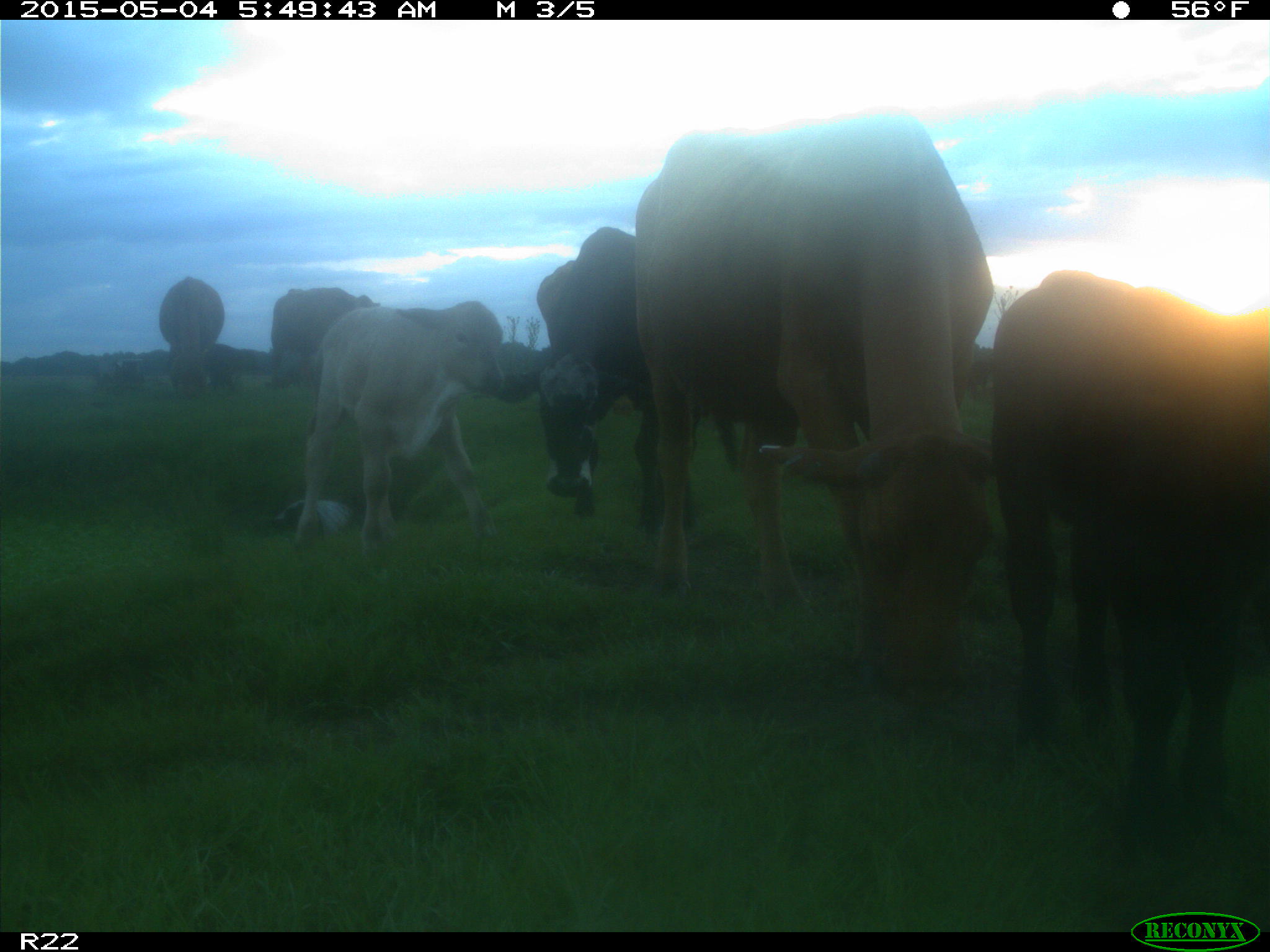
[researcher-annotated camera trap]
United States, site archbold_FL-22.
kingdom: Animalia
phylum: Chordata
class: Mammalia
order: Artiodactyla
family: Bovidae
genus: Bos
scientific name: Bos taurus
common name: domestic cow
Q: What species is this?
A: Bos taurus (domestic cow).